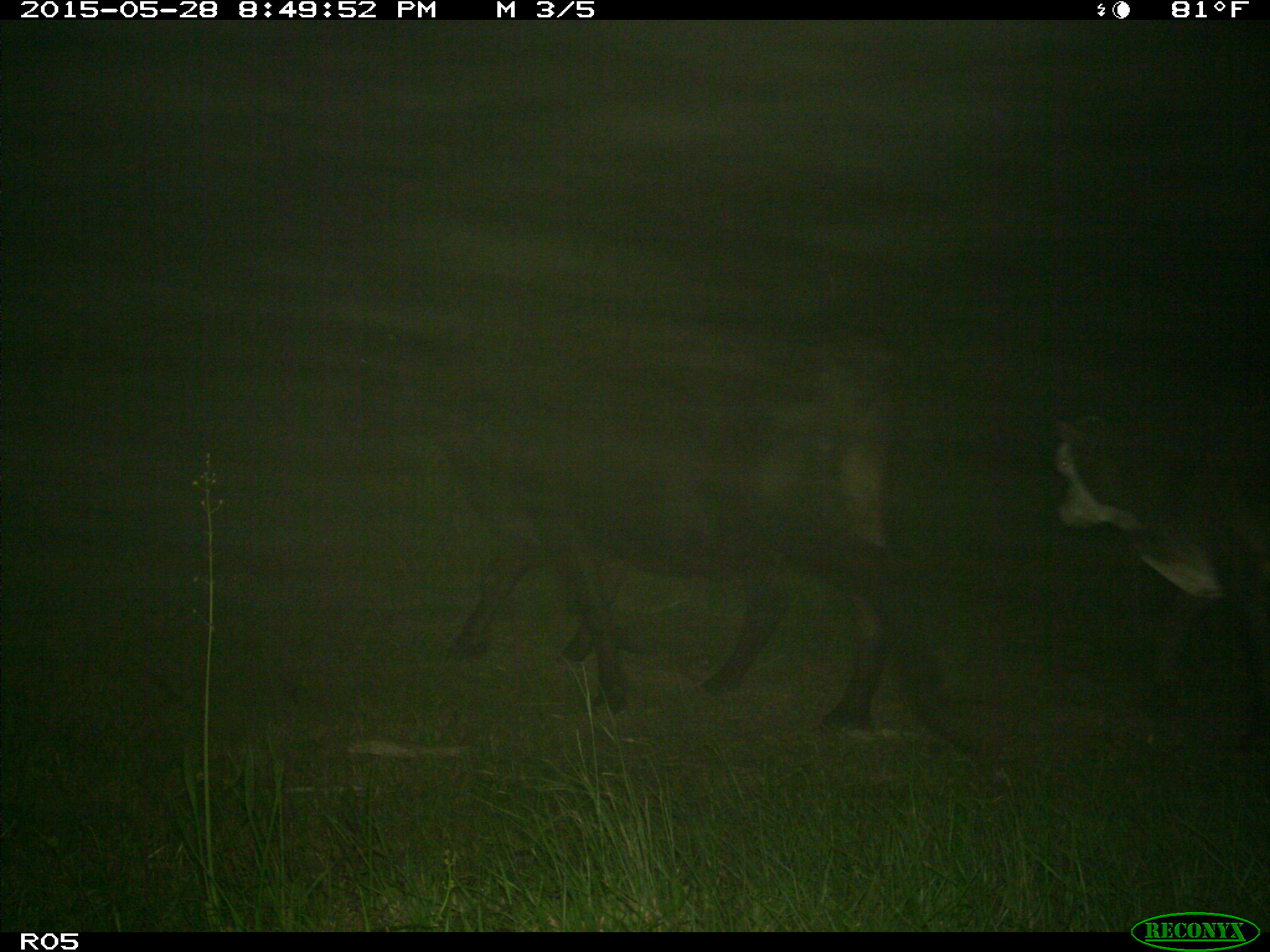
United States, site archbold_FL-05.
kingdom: Animalia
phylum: Chordata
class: Mammalia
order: Artiodactyla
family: Bovidae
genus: Bos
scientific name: Bos taurus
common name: domestic cow